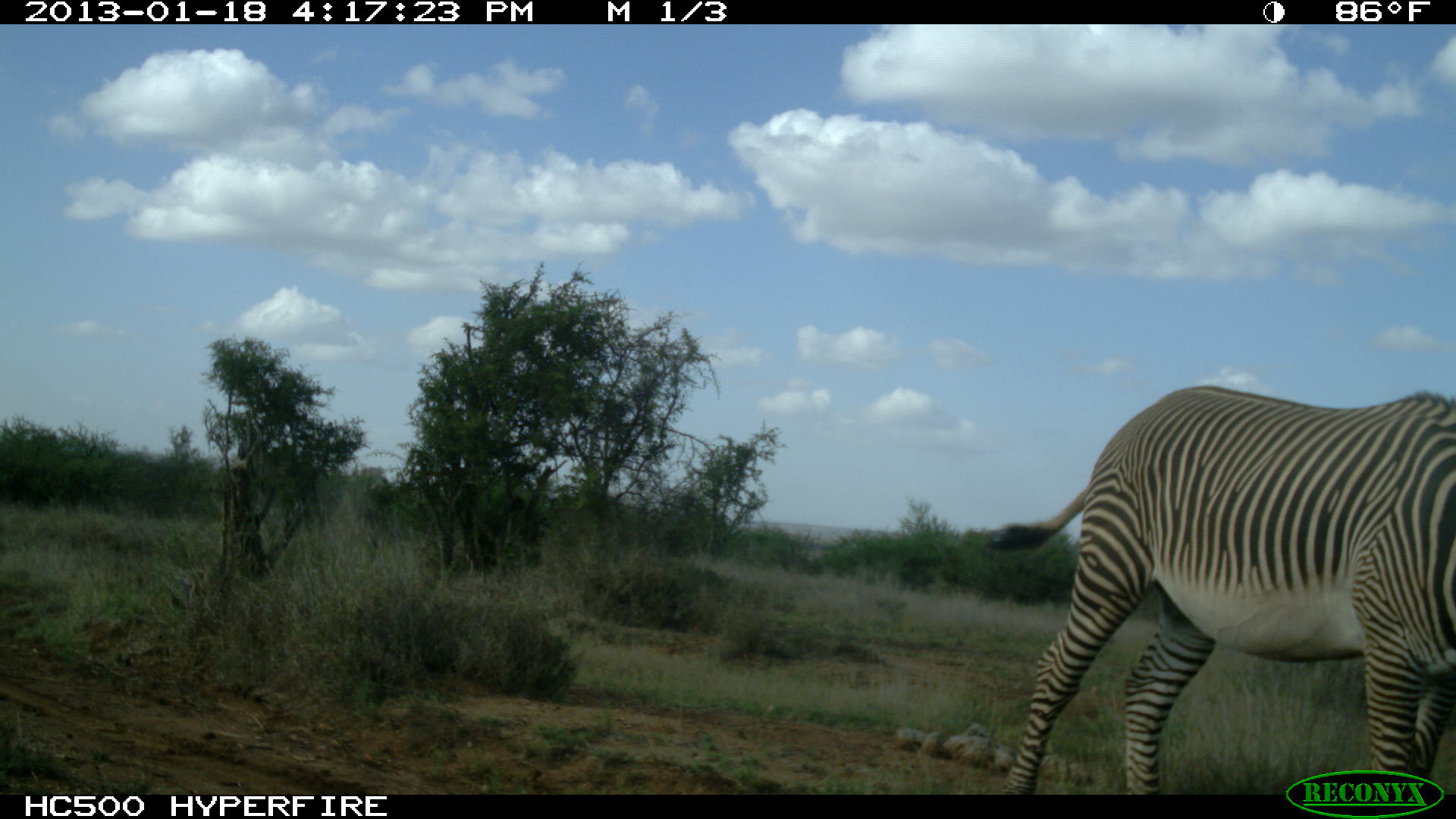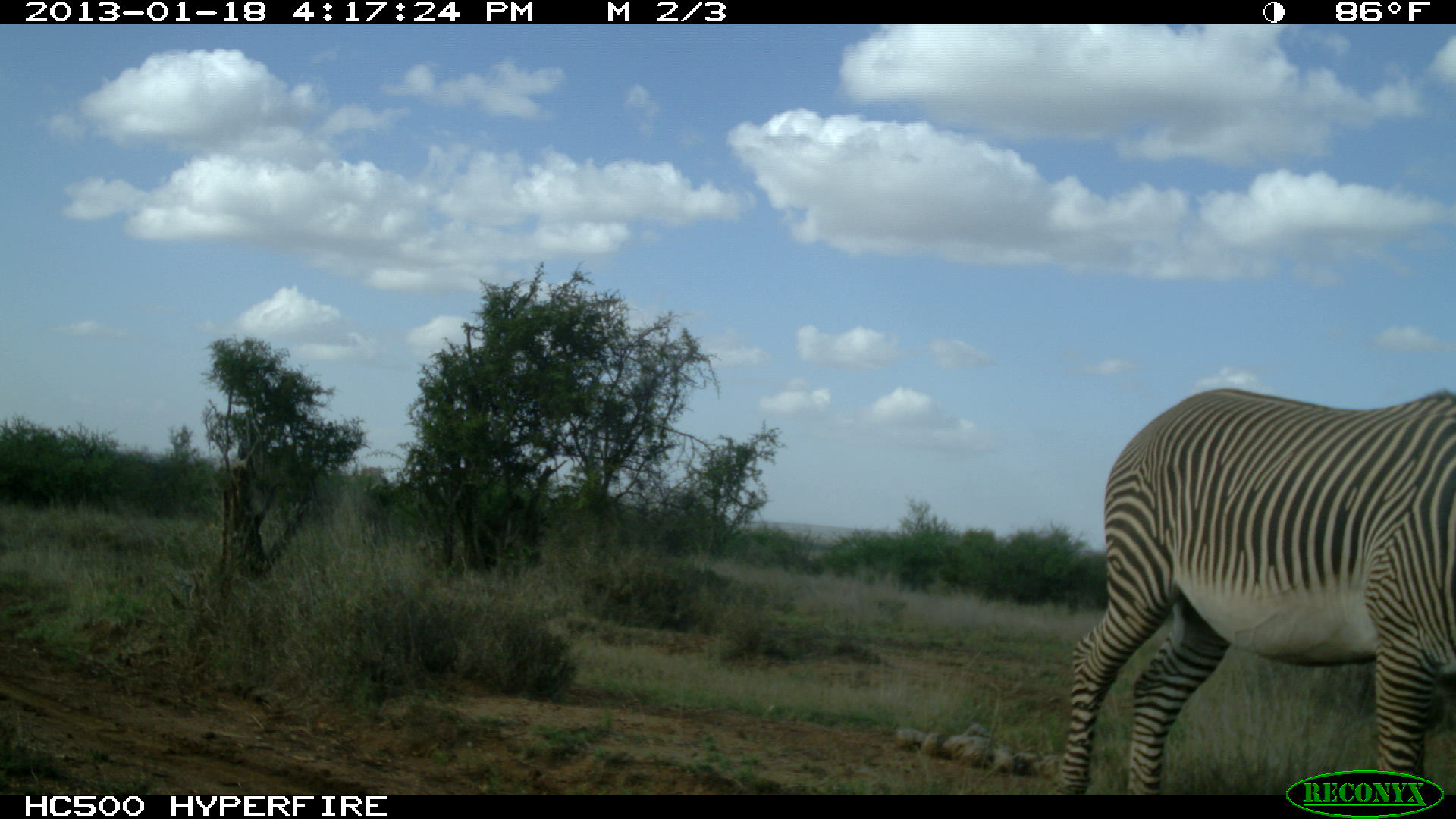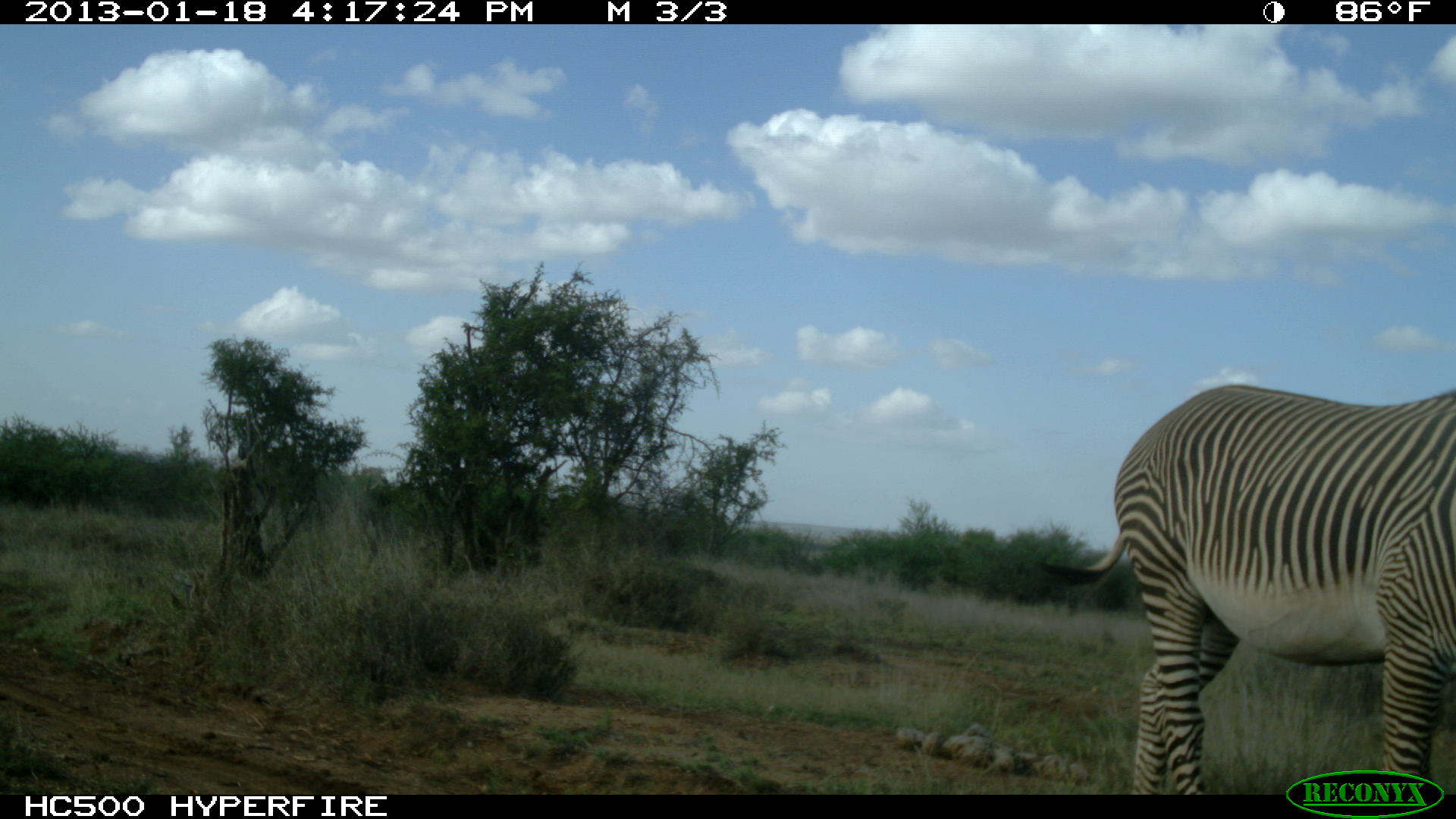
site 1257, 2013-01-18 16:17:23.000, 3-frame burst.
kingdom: Animalia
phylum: Chordata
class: Mammalia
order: Perissodactyla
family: Equidae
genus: Equus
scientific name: Equus grevyi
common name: grévy's zebra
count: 1